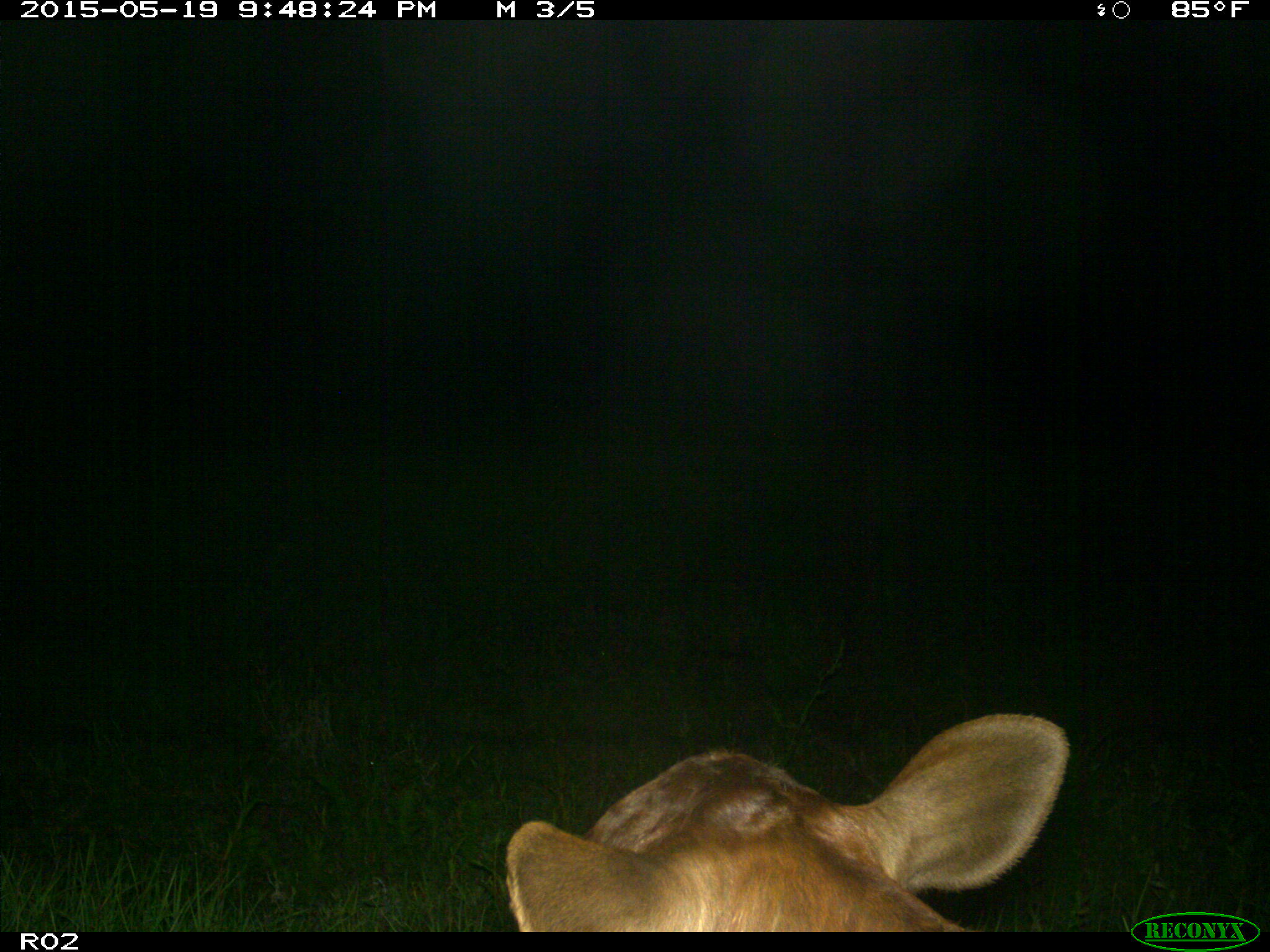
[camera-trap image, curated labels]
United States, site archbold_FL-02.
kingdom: Animalia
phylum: Chordata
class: Mammalia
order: Artiodactyla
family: Bovidae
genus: Bos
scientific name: Bos taurus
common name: domestic cow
Bos taurus (domestic cow).